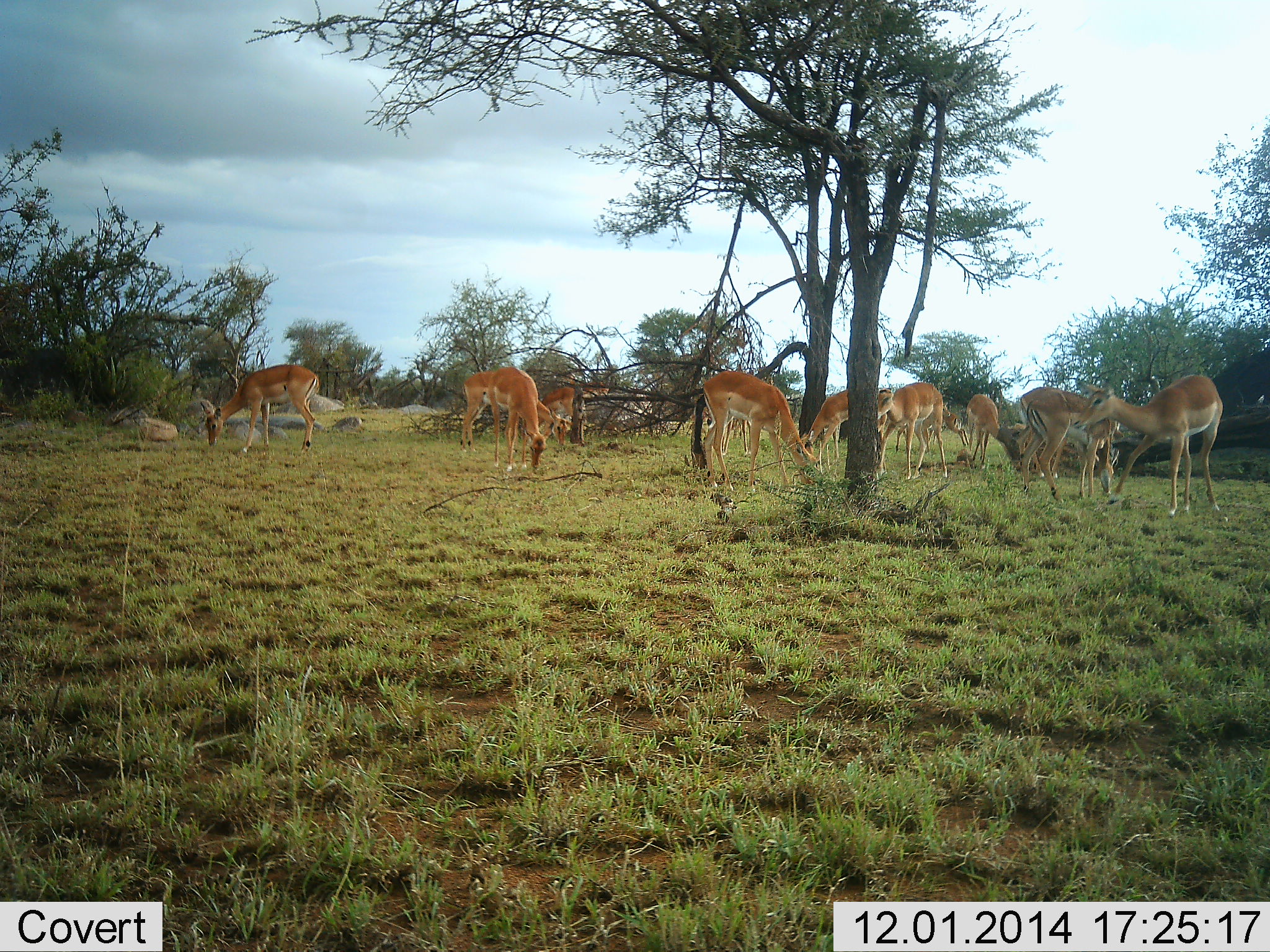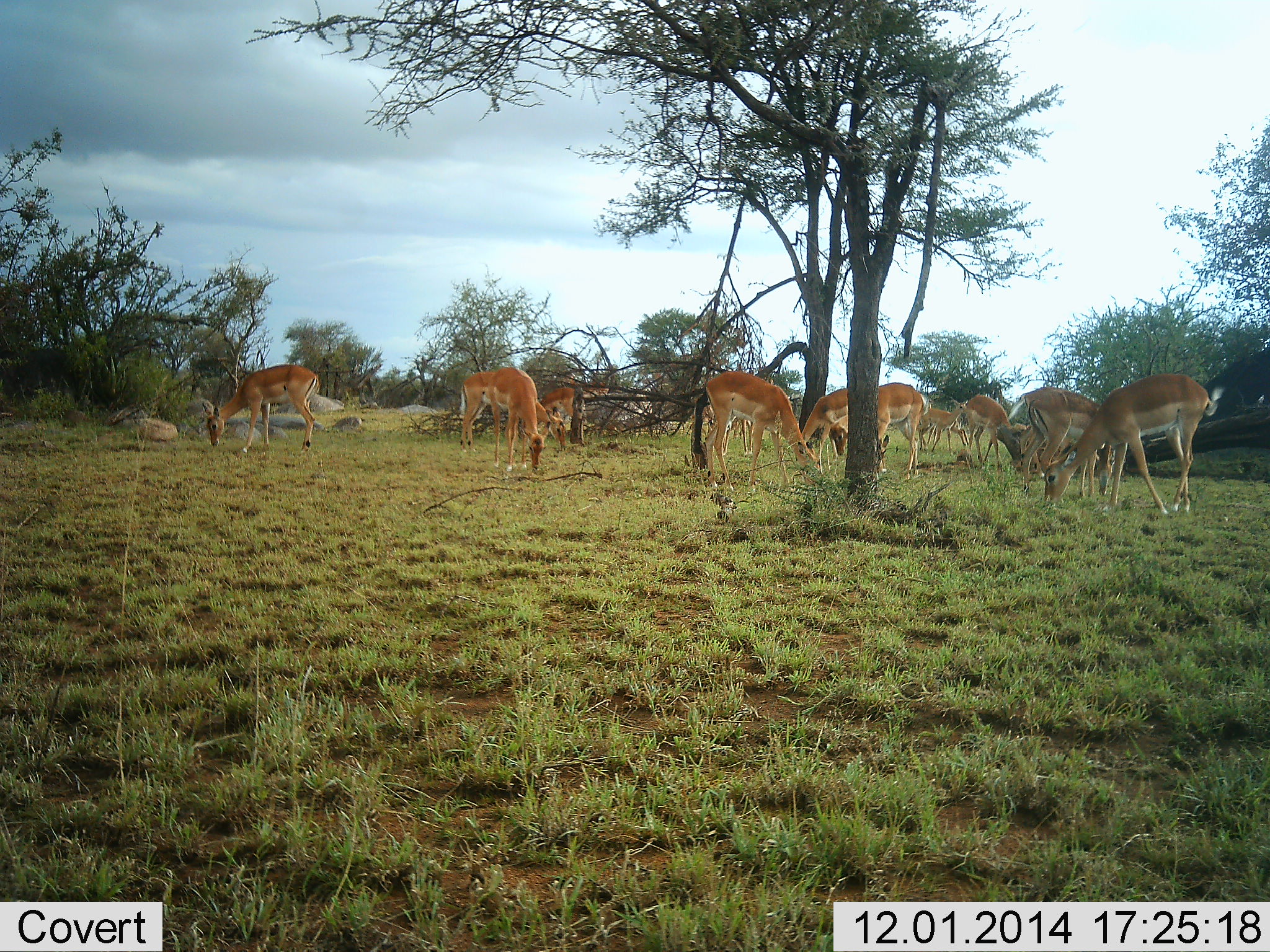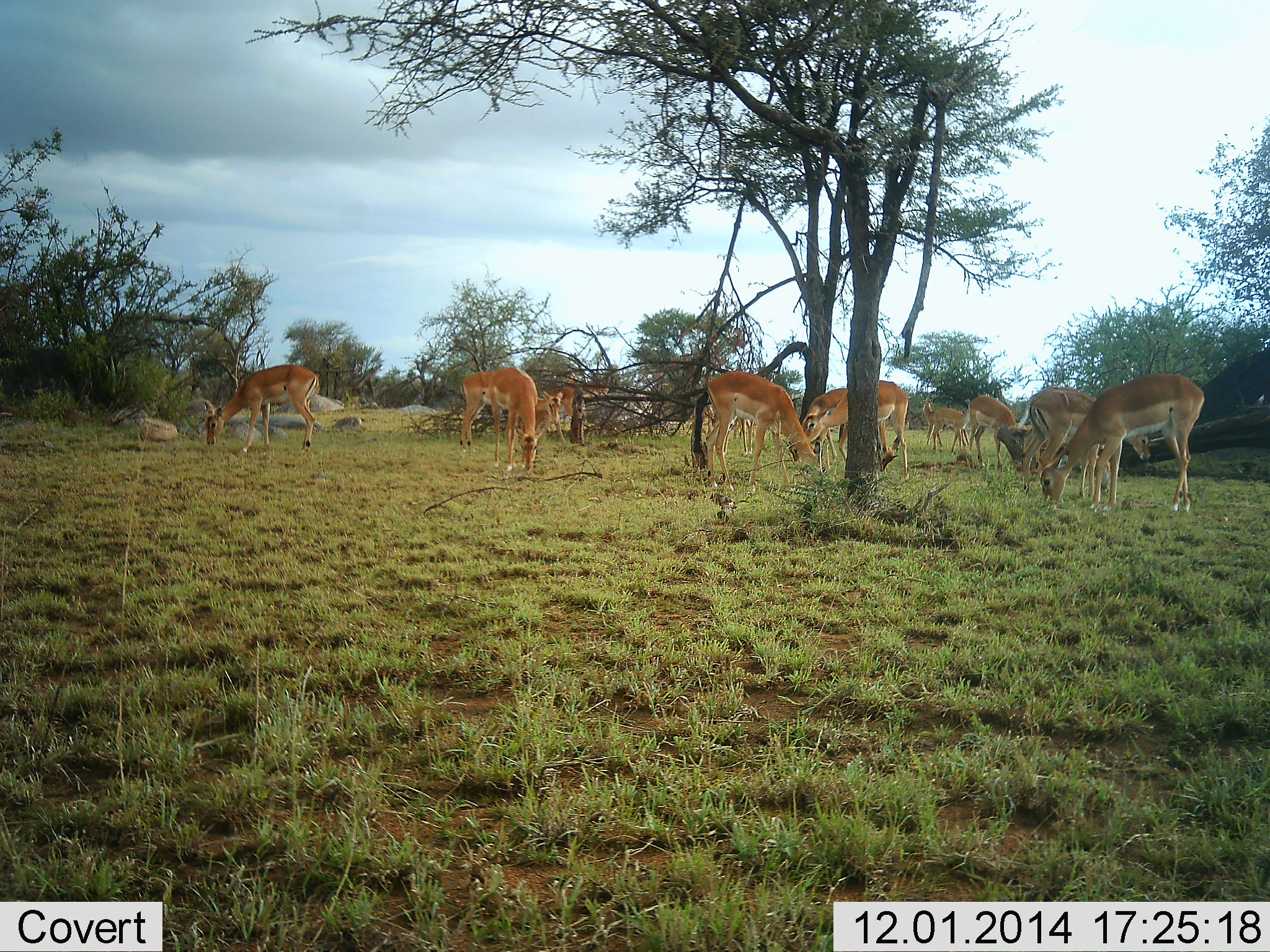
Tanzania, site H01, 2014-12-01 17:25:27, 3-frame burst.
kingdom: Animalia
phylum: Chordata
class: Mammalia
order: Artiodactyla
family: Bovidae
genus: Aepyceros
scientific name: Aepyceros melampus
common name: impala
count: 11-50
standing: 50%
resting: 0%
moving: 30%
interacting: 10%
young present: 0%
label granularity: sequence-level